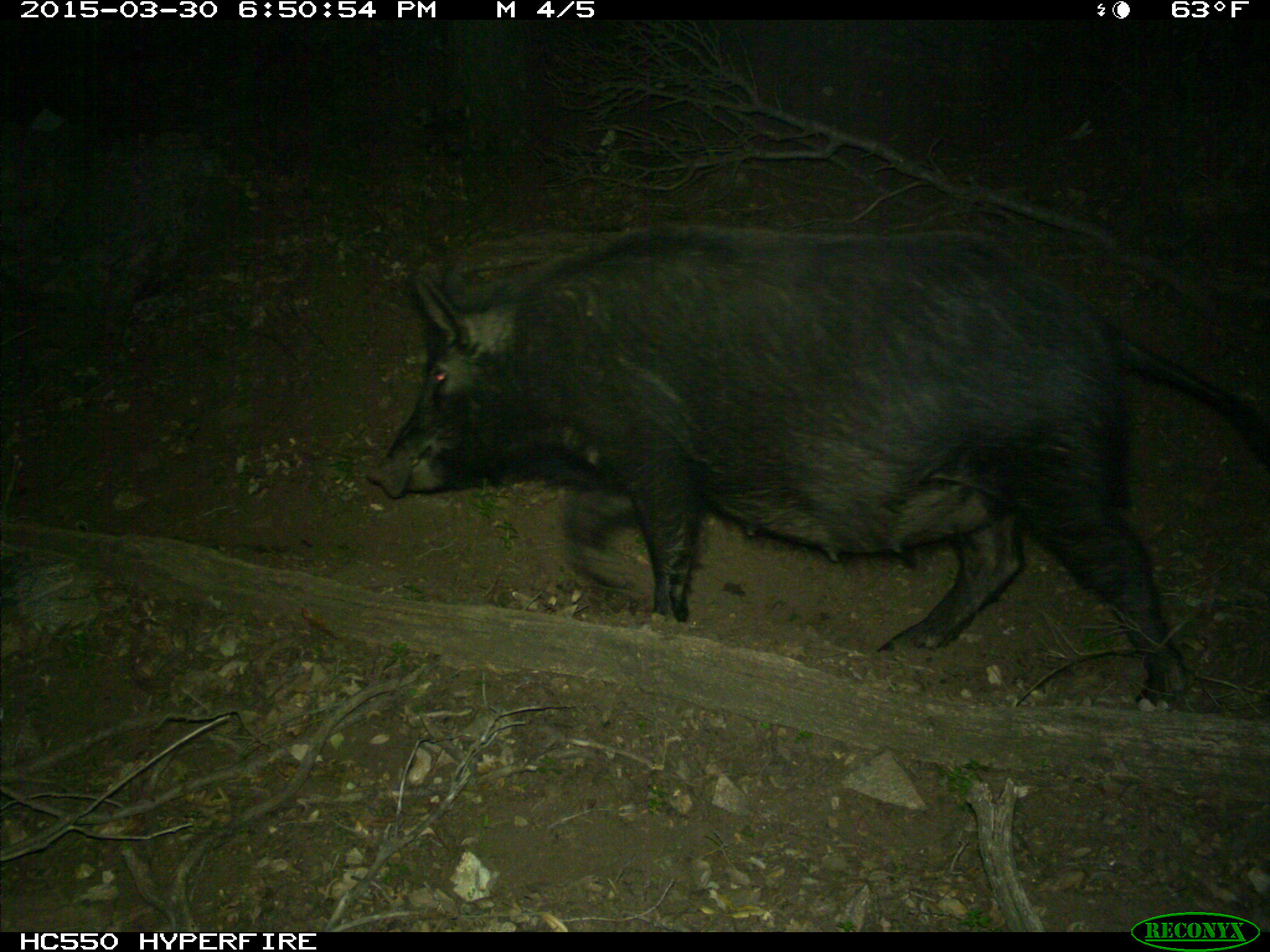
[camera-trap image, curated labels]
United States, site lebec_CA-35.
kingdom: Animalia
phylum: Chordata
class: Mammalia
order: Artiodactyla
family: Suidae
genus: Sus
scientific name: Sus scrofa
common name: wild boar